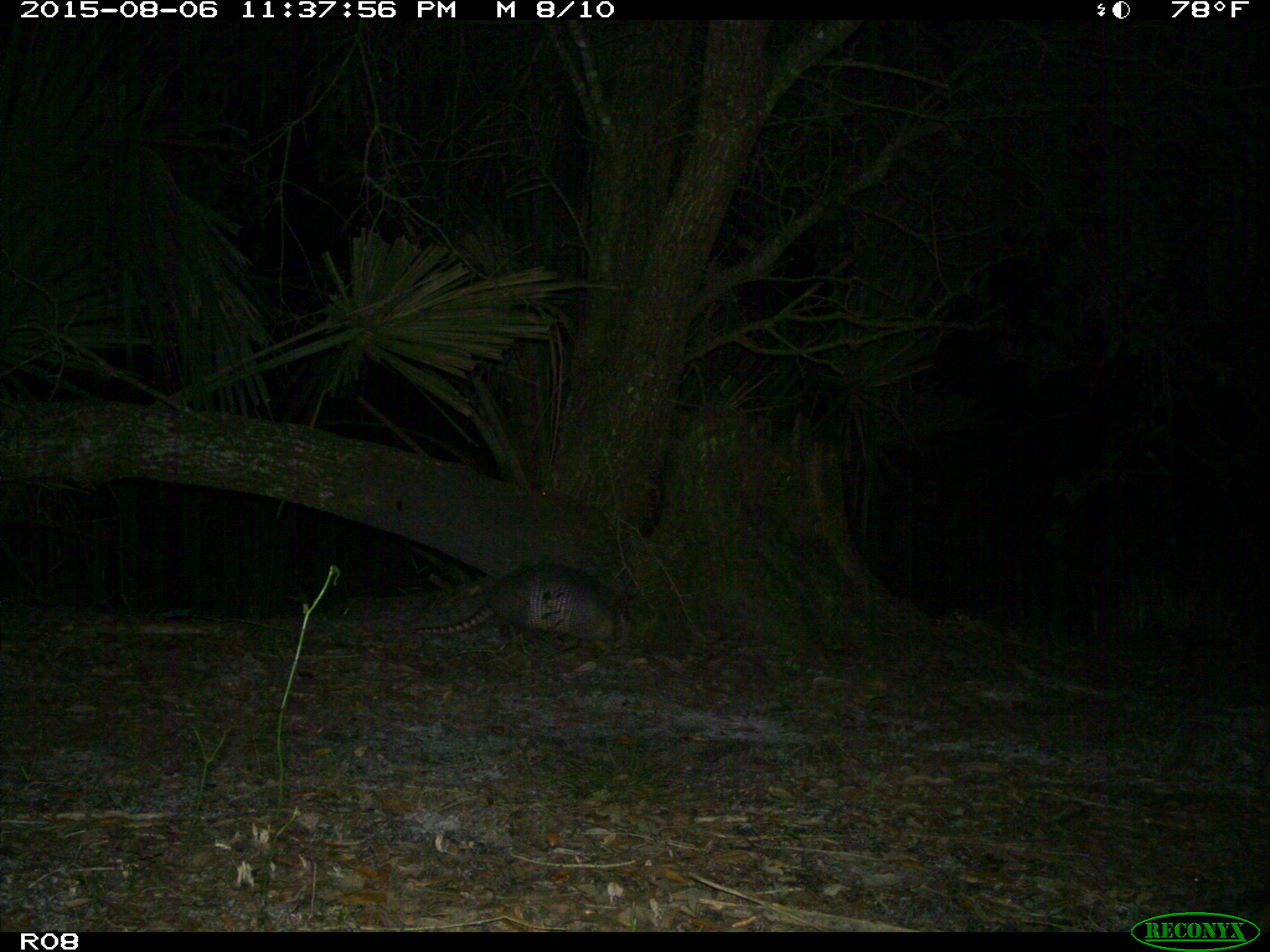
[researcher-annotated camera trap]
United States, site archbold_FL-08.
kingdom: Animalia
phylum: Chordata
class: Mammalia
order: Cingulata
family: Dasypodidae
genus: Dasypus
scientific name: Dasypus novemcinctus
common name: nine-banded armadillo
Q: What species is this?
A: Dasypus novemcinctus (nine-banded armadillo).